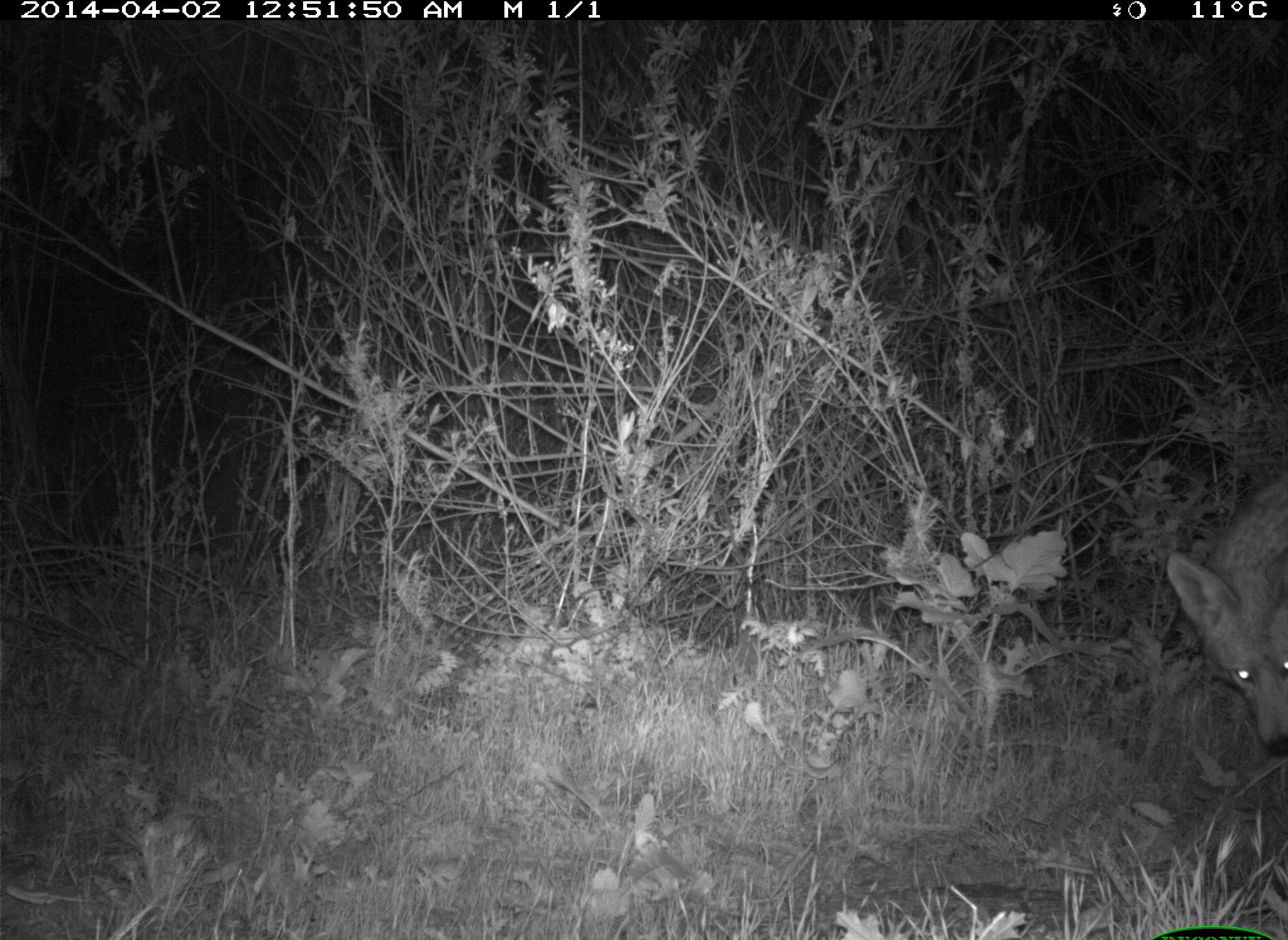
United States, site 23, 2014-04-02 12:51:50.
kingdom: Animalia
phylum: Chordata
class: Mammalia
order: Carnivora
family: Canidae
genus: Canis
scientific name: Canis latrans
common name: coyote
Coyote (Canis latrans).